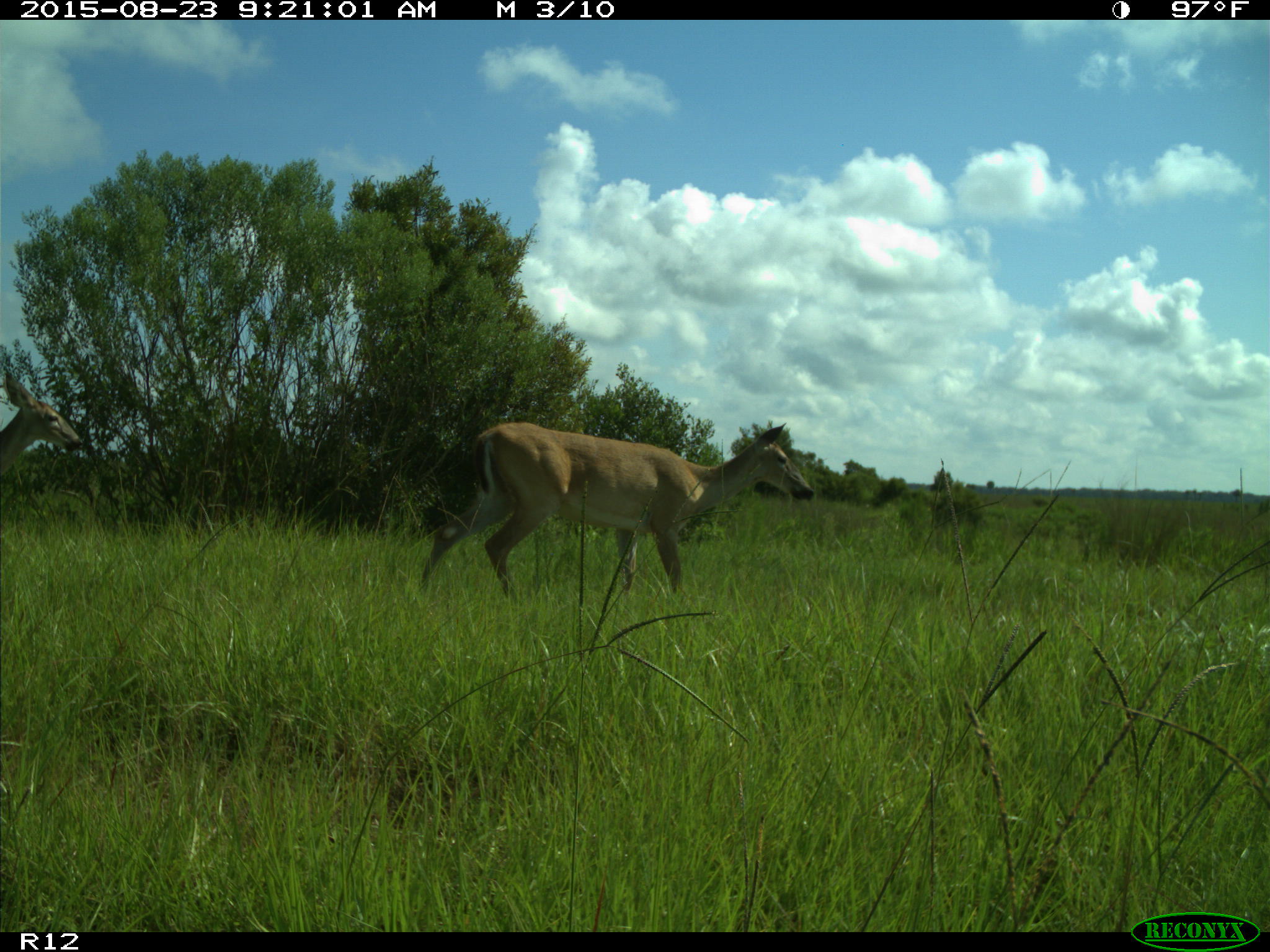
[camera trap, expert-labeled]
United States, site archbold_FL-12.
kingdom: Animalia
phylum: Chordata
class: Mammalia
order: Artiodactyla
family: Cervidae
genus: Odocoileus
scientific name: Odocoileus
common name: deer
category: unidentified deer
Unidentified deer (deer) (Odocoileus).